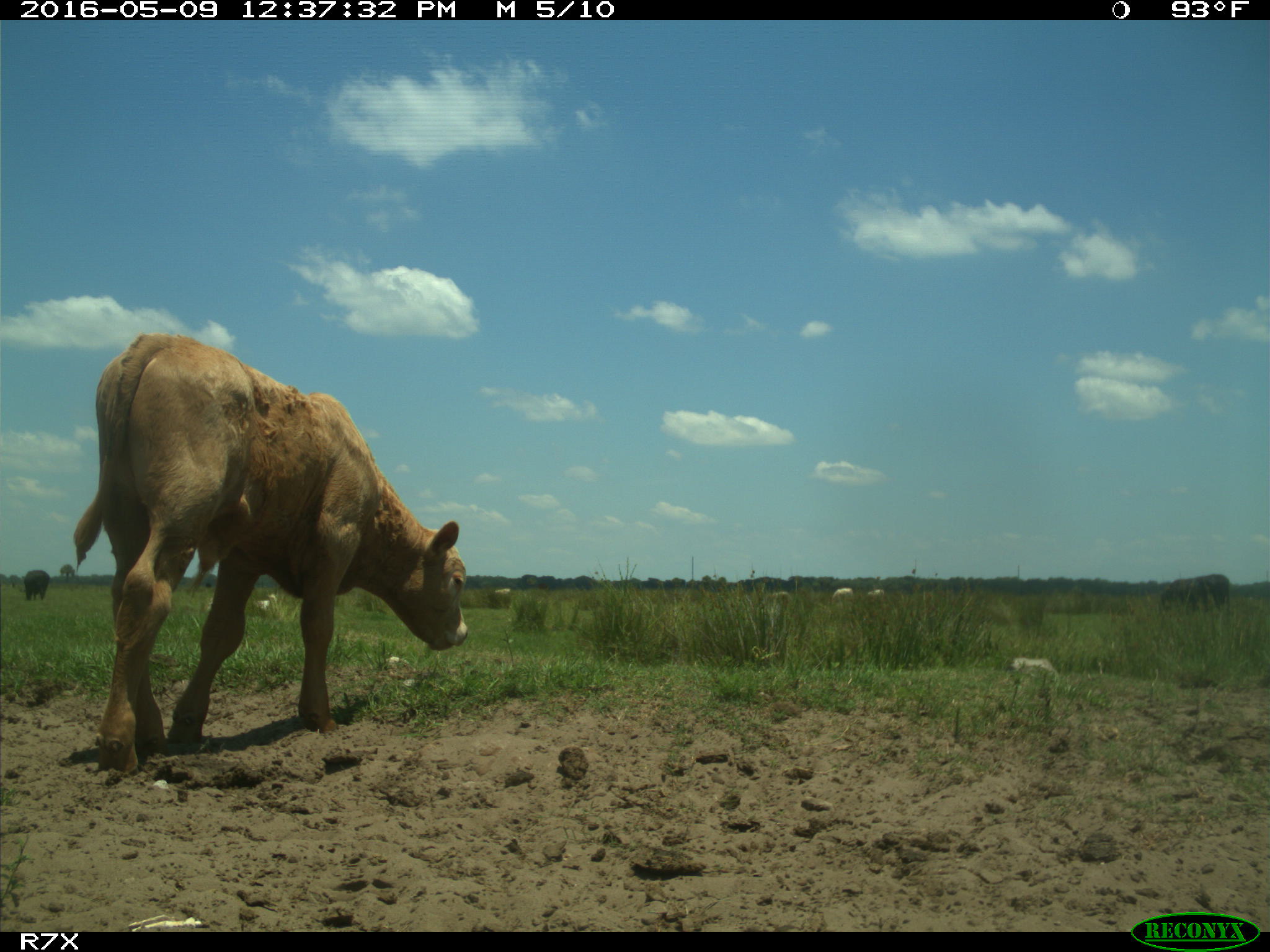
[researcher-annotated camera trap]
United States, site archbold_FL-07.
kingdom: Animalia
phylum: Chordata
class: Mammalia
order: Artiodactyla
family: Bovidae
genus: Bos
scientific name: Bos taurus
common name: domestic cow